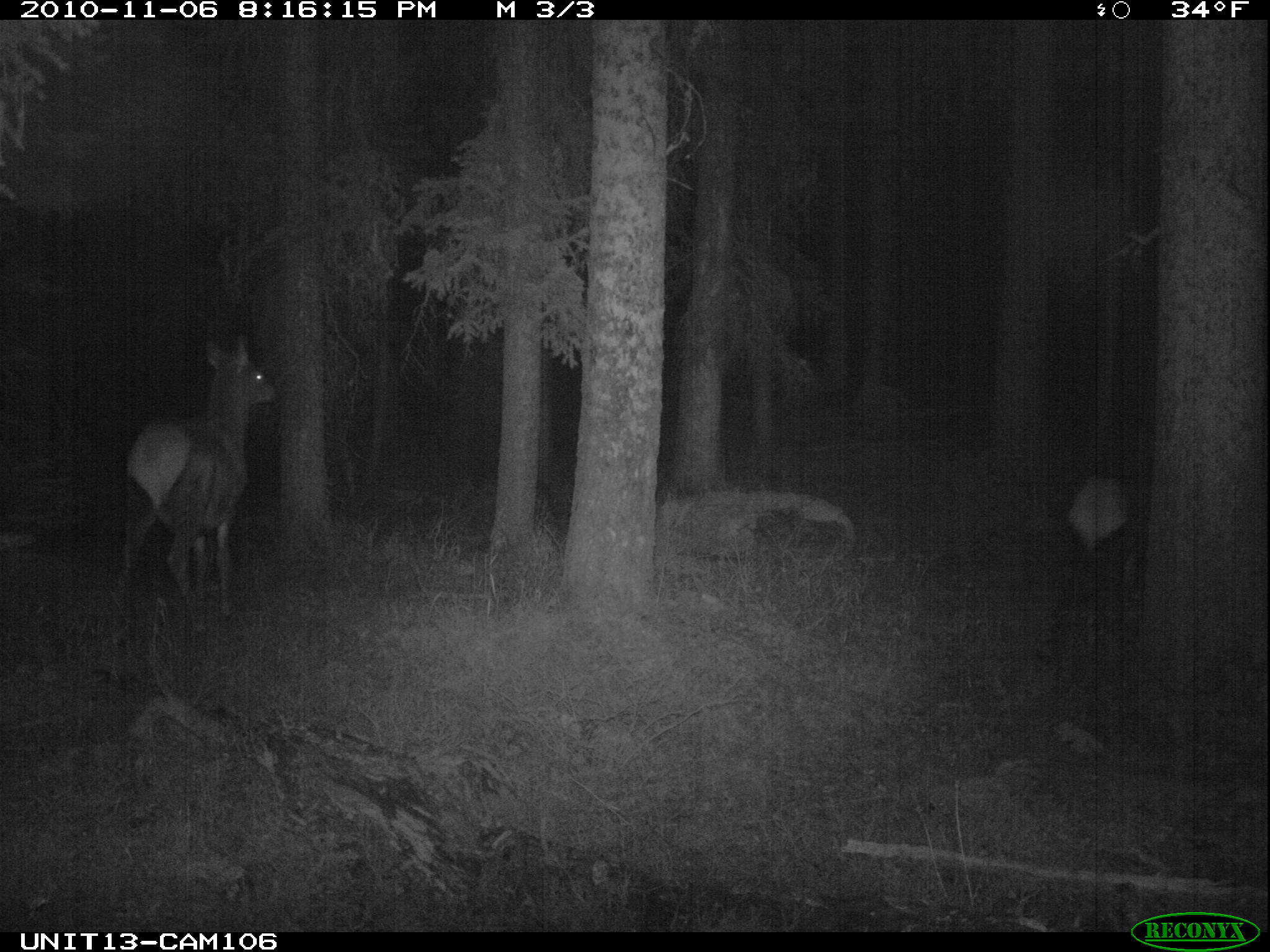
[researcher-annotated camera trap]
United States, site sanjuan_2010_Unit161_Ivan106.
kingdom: Animalia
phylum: Chordata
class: Mammalia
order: Artiodactyla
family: Cervidae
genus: Cervus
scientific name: Cervus elaphus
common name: red deer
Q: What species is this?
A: Cervus elaphus (red deer).